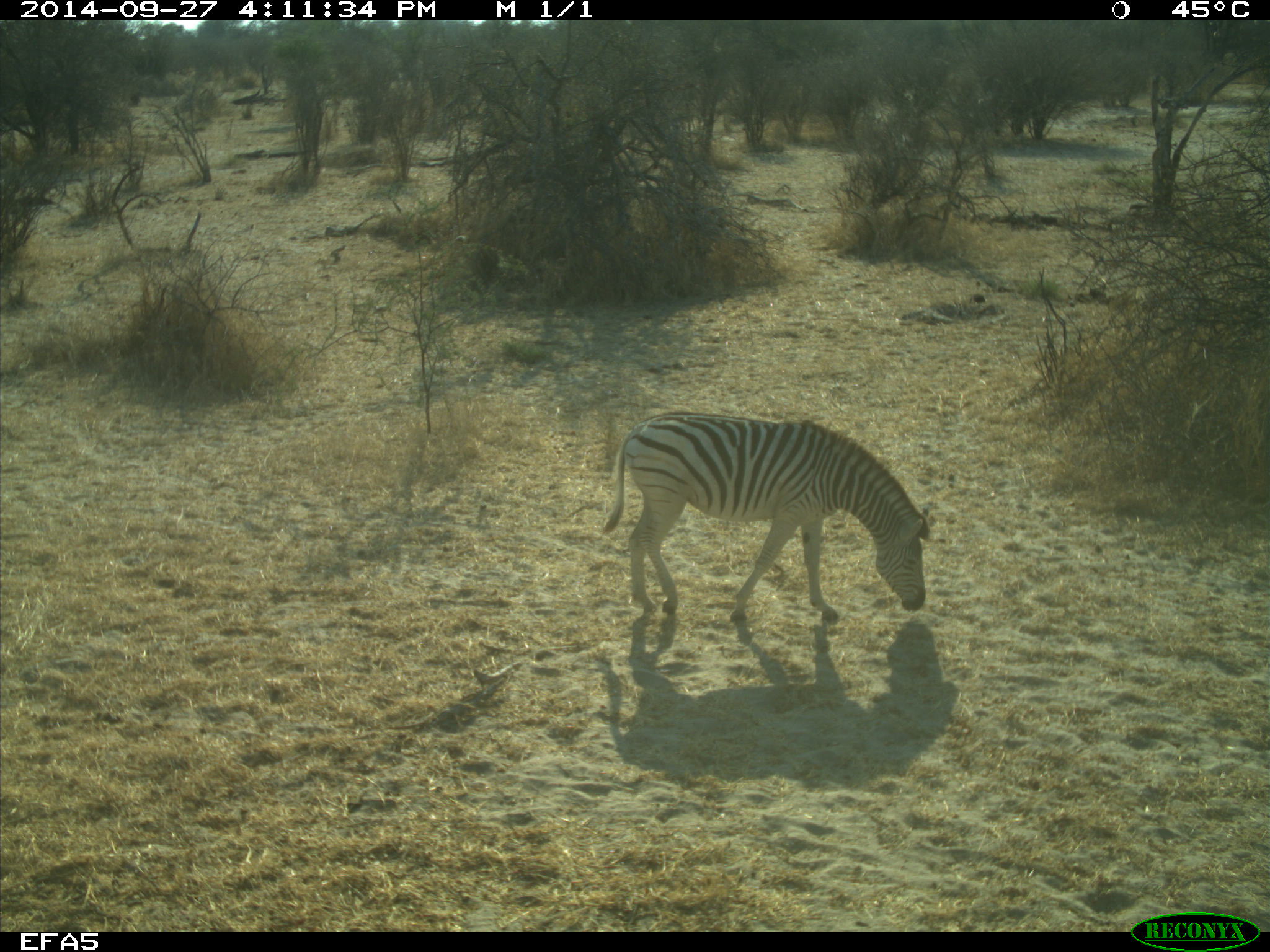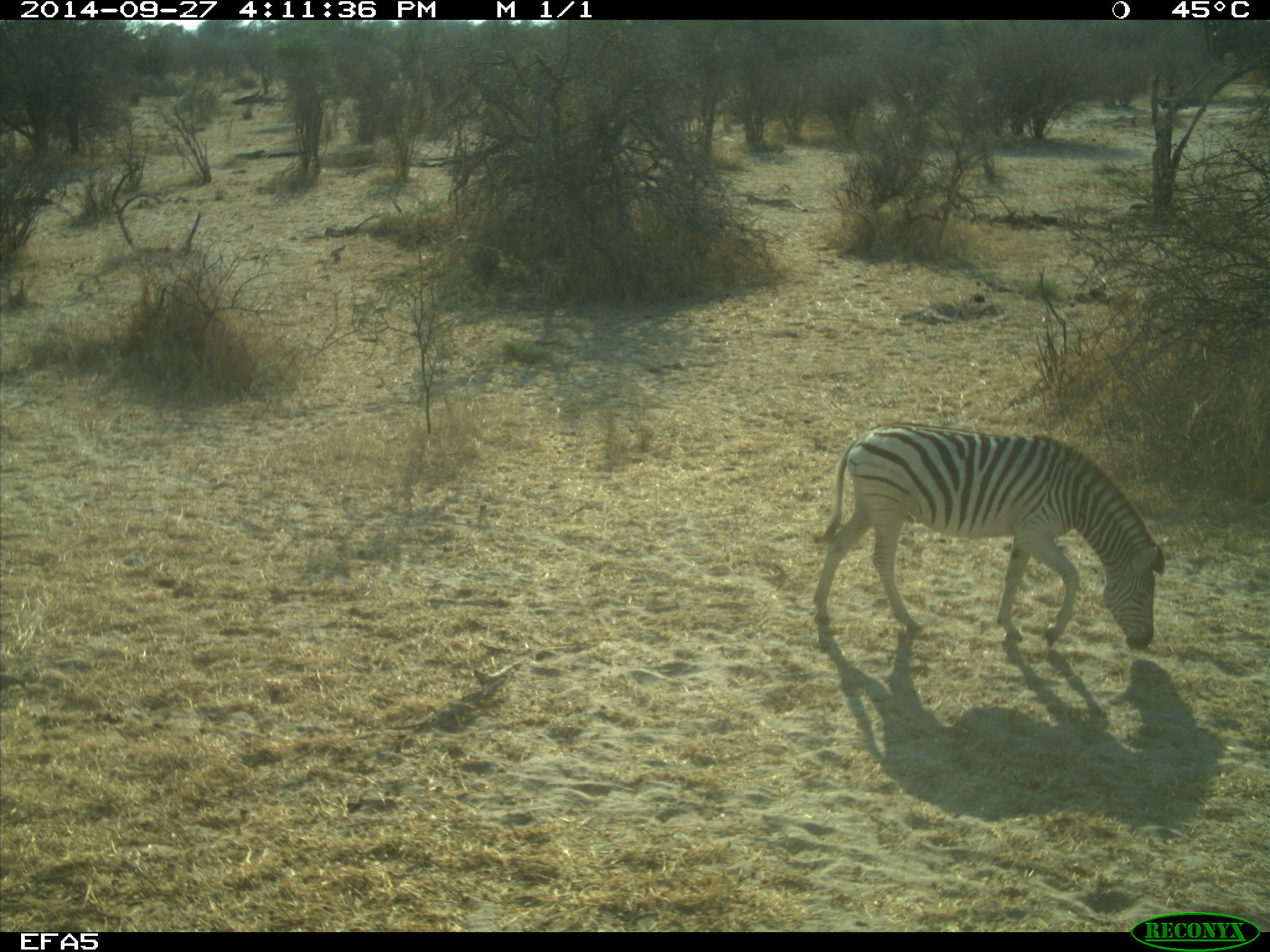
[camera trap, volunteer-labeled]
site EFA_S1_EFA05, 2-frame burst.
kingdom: Animalia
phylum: Chordata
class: Mammalia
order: Perissodactyla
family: Equidae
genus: Equus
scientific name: Equus quagga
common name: plains zebra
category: zebraplains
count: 1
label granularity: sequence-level